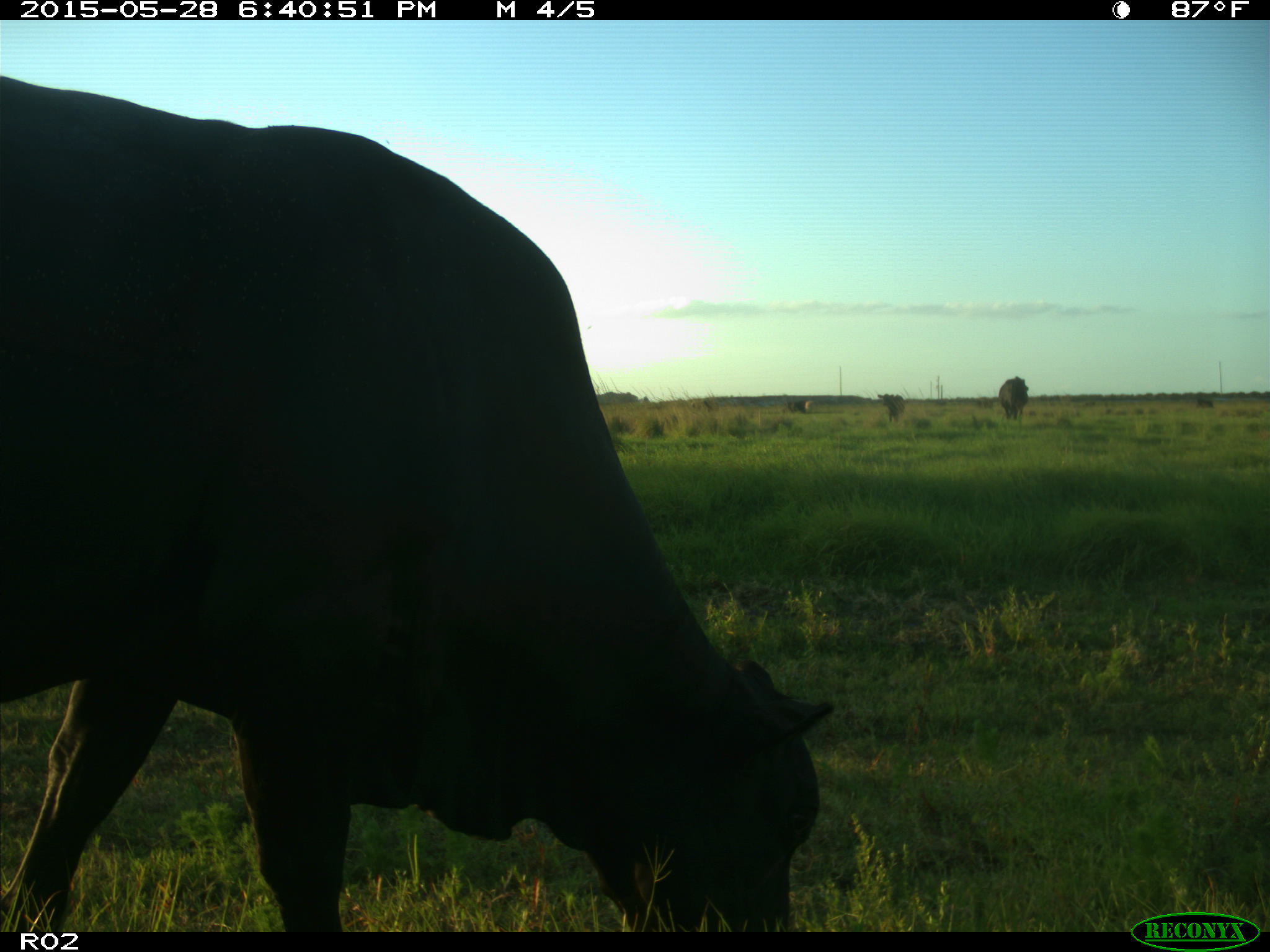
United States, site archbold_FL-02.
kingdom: Animalia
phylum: Chordata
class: Mammalia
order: Artiodactyla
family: Bovidae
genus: Bos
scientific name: Bos taurus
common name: domestic cow